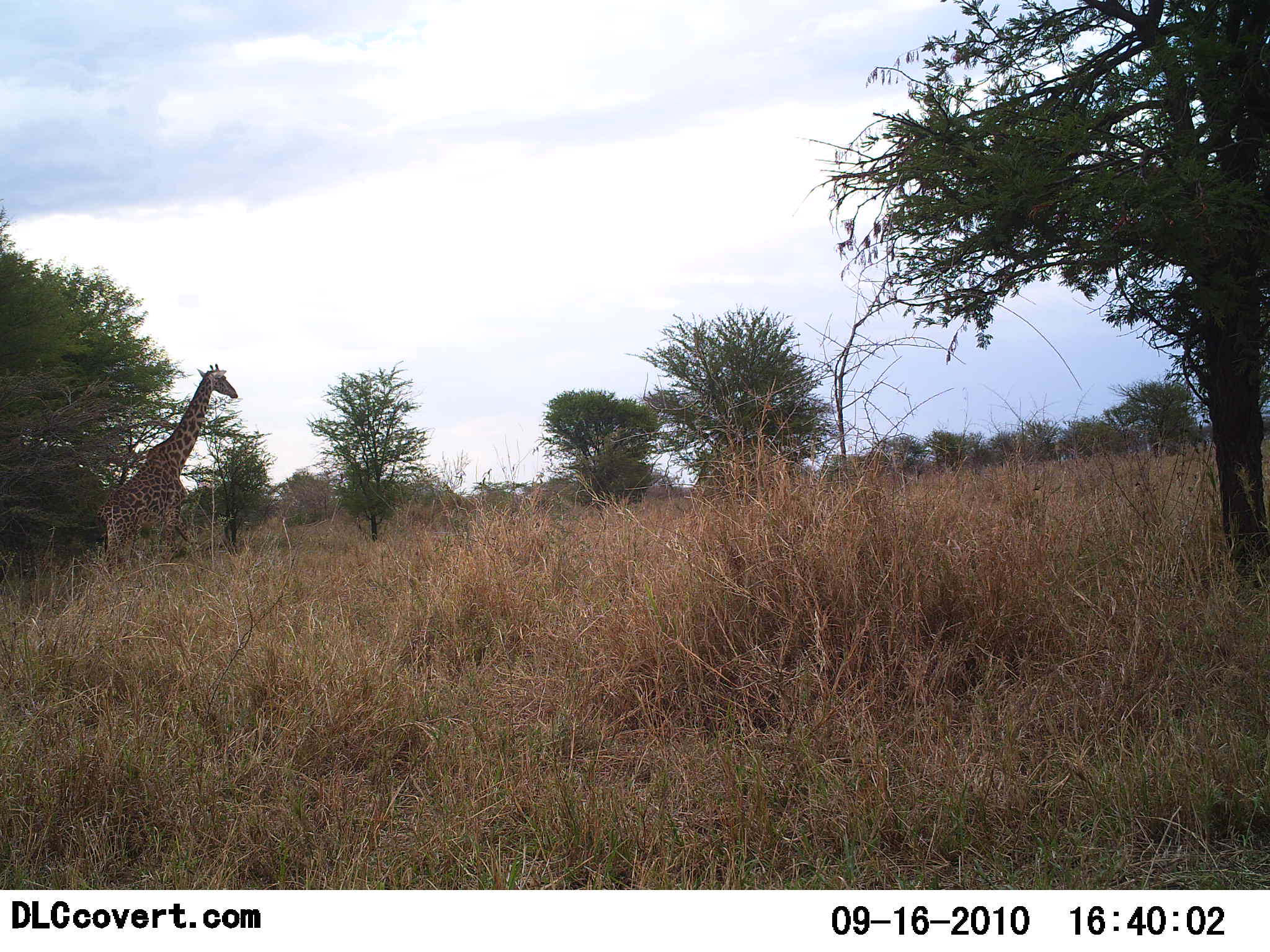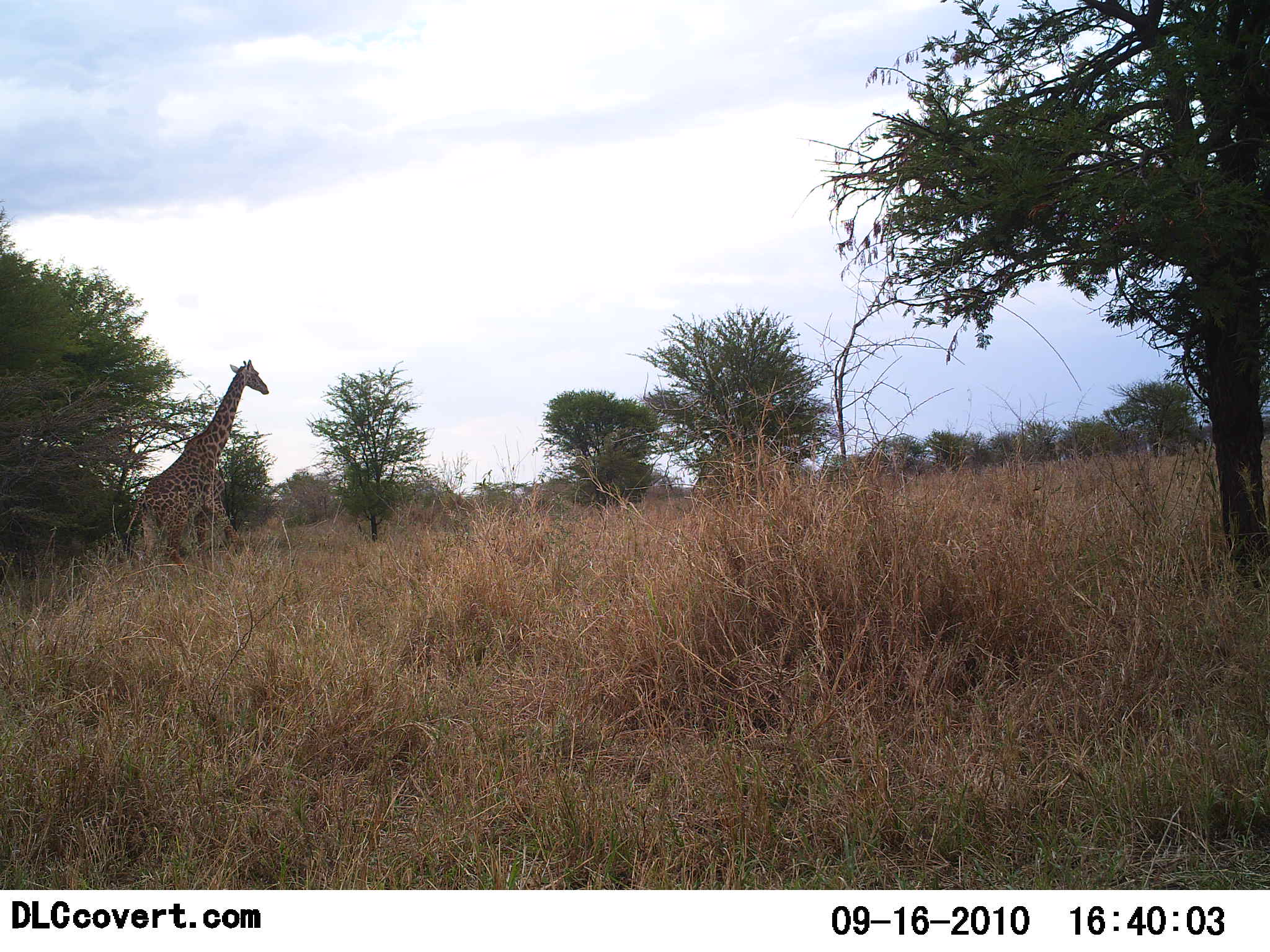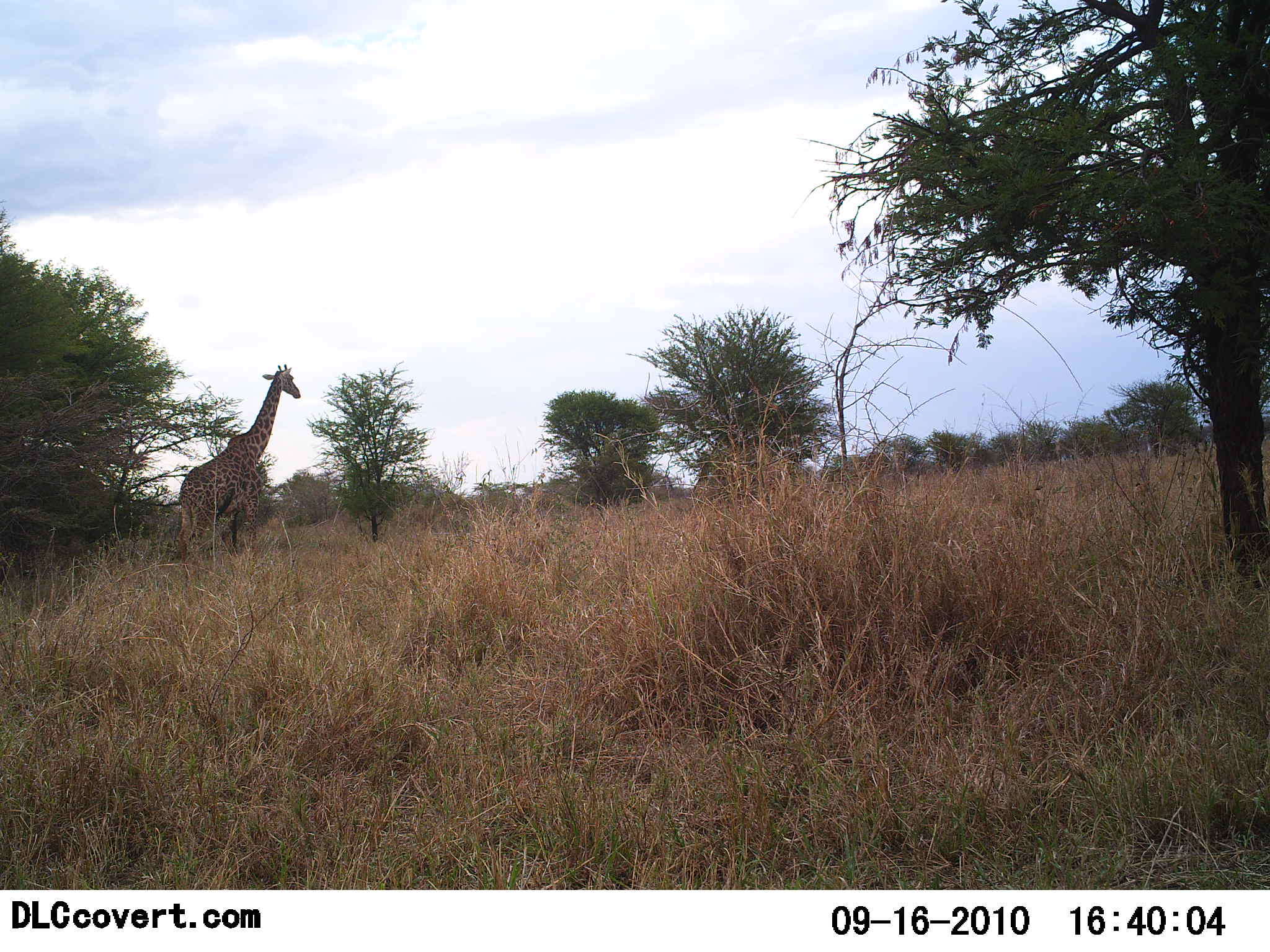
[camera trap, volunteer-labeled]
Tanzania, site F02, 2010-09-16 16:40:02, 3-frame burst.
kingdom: Animalia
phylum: Chordata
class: Mammalia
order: Artiodactyla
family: Giraffidae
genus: Giraffa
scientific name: Giraffa camelopardalis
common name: giraffe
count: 1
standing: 0%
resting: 0%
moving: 100%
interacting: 0%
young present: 0%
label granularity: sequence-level